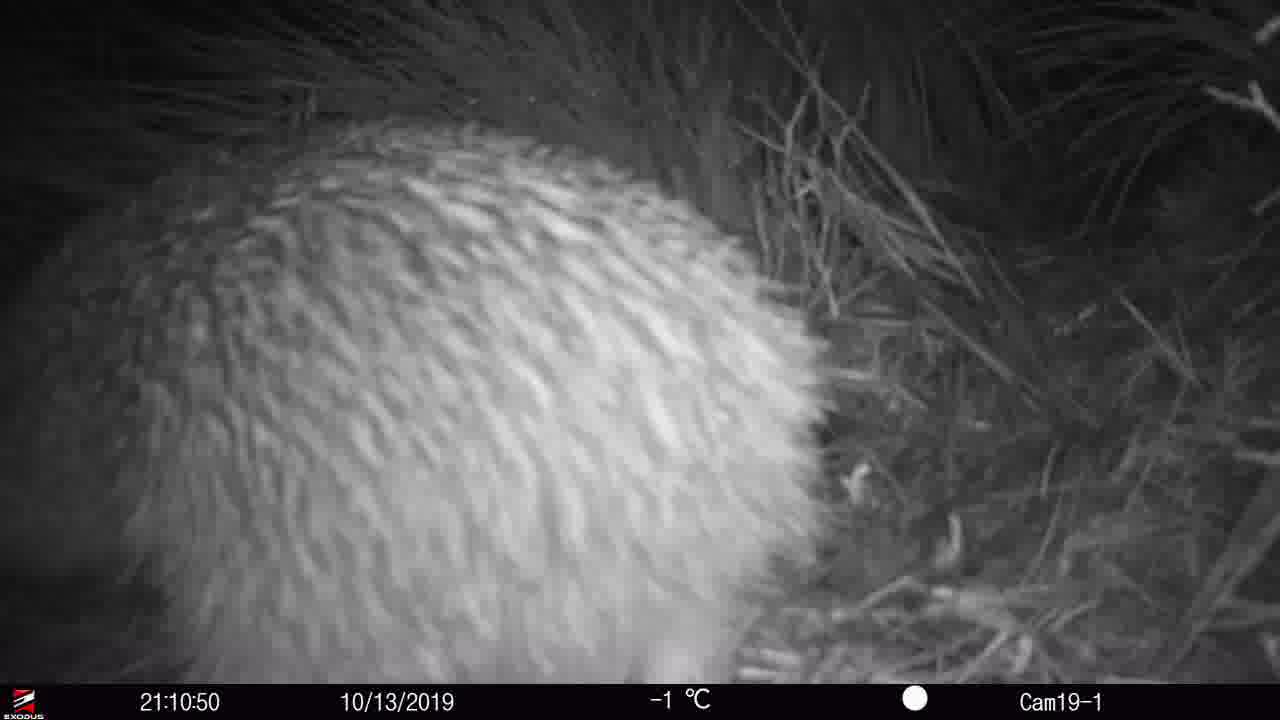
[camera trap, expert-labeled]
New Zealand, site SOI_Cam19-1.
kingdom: Animalia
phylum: Chordata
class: Aves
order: Apterygiformes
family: Apterygidae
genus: Apteryx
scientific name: Apteryx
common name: kiwi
Kiwi (Apteryx).